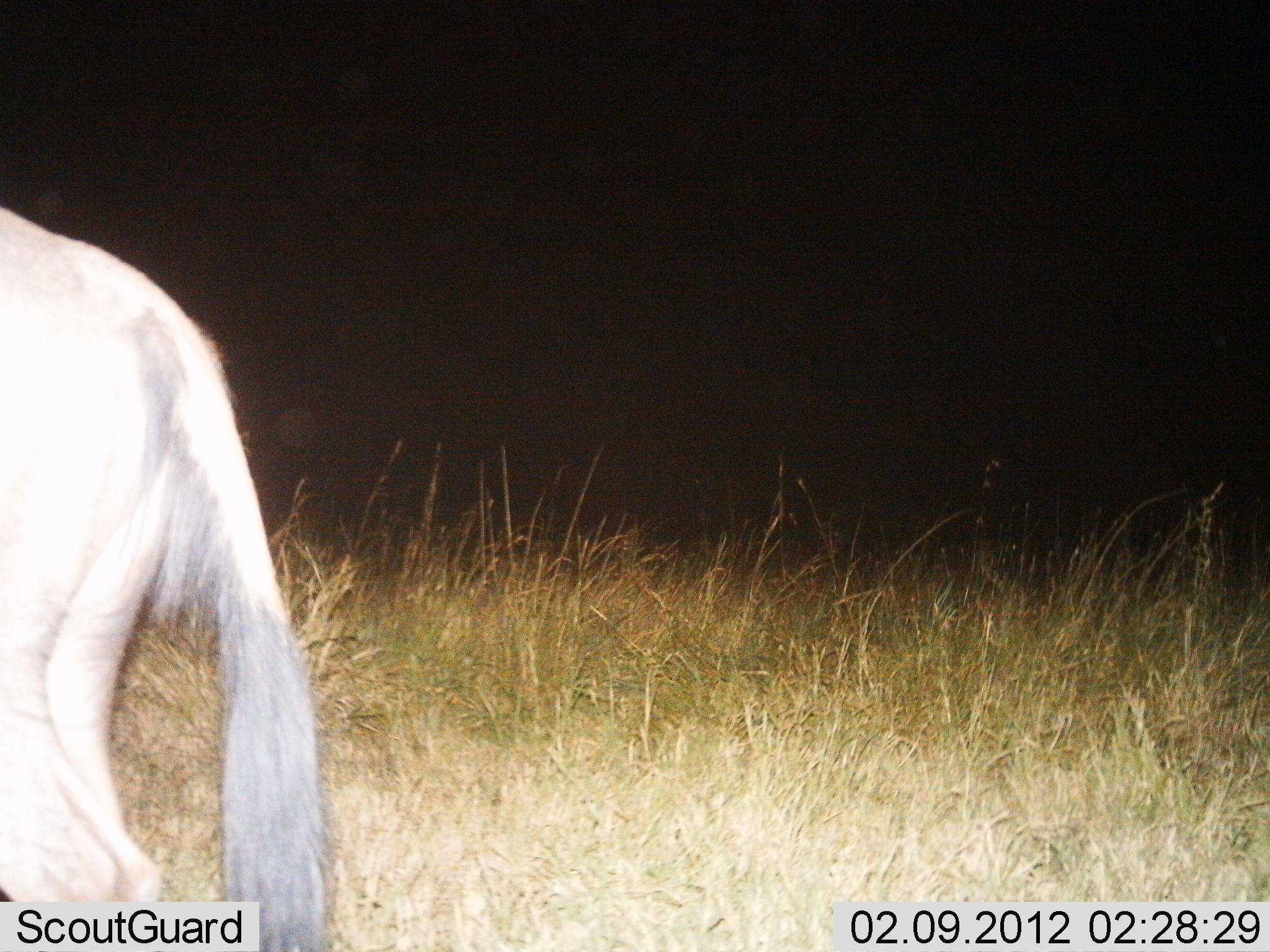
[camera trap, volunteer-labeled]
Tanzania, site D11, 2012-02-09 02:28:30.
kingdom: Animalia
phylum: Chordata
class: Mammalia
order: Artiodactyla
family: Bovidae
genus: Connochaetes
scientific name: Connochaetes taurinus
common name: blue wildebeest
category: wildebeest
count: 1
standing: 75%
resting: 0%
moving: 25%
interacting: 0%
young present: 0%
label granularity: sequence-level